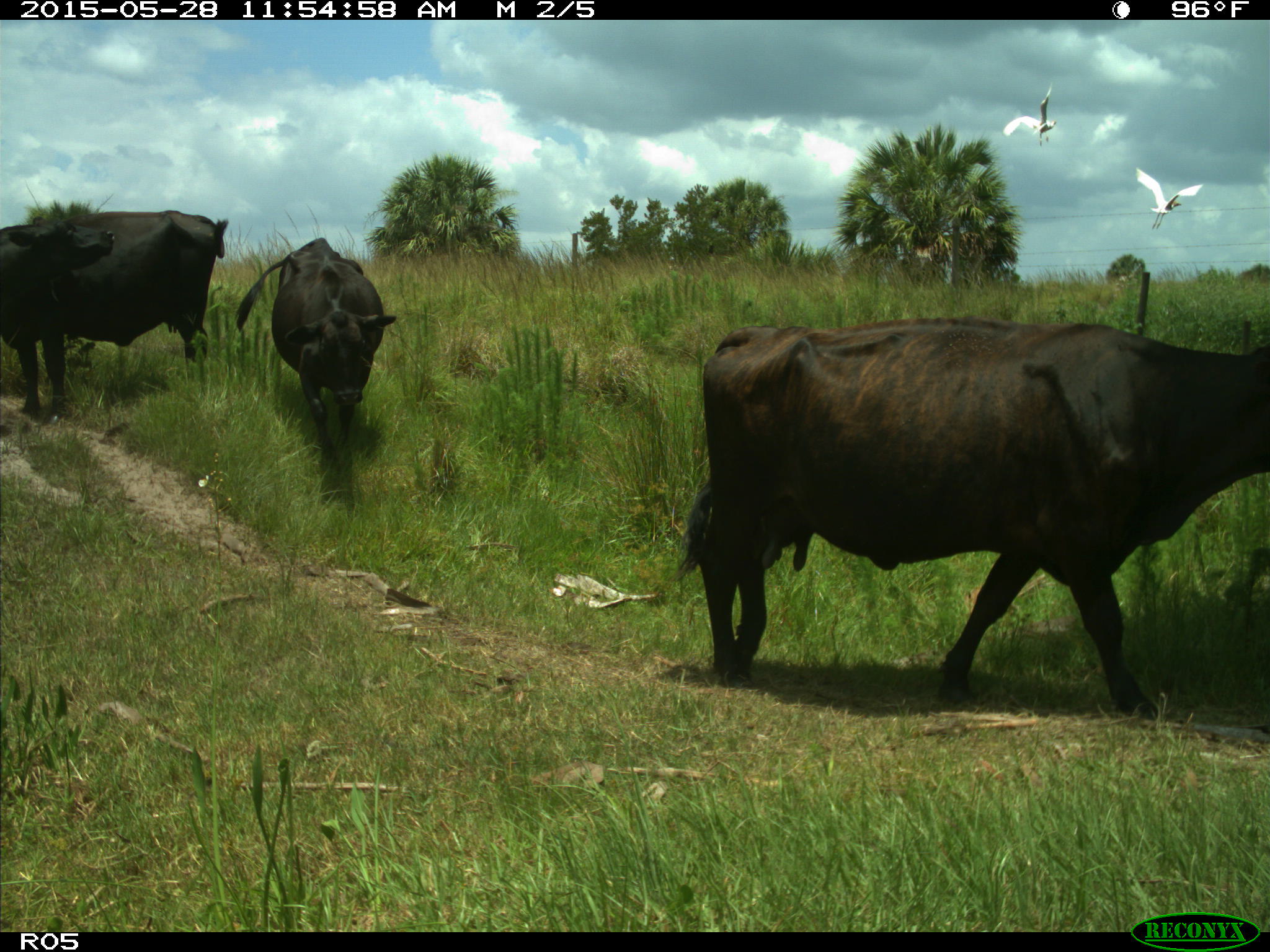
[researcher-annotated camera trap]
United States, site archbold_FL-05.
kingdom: Animalia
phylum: Chordata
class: Mammalia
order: Artiodactyla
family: Bovidae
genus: Bos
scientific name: Bos taurus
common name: domestic cow